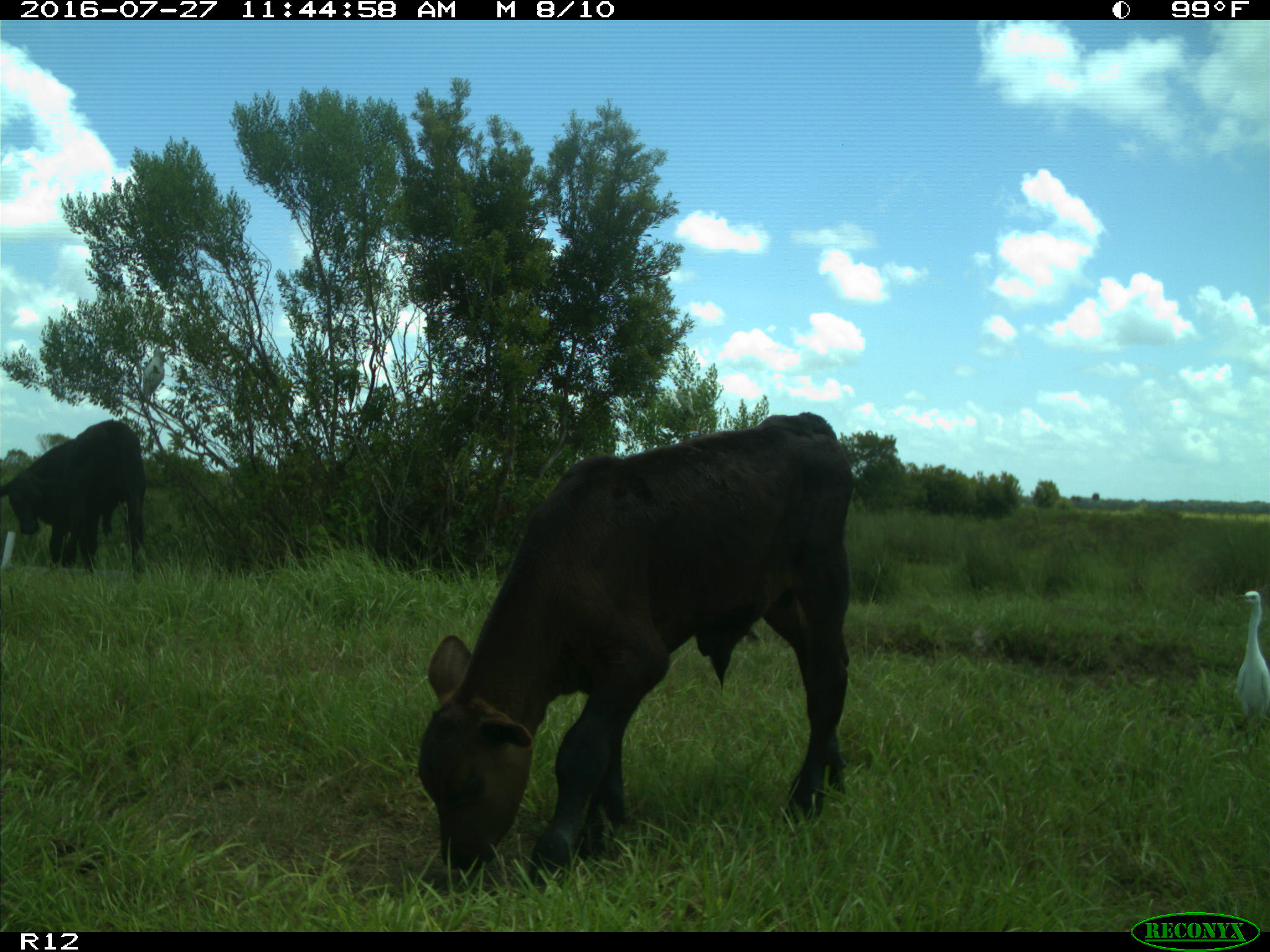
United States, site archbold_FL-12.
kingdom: Animalia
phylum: Chordata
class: Mammalia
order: Artiodactyla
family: Bovidae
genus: Bos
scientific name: Bos taurus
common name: domestic cow